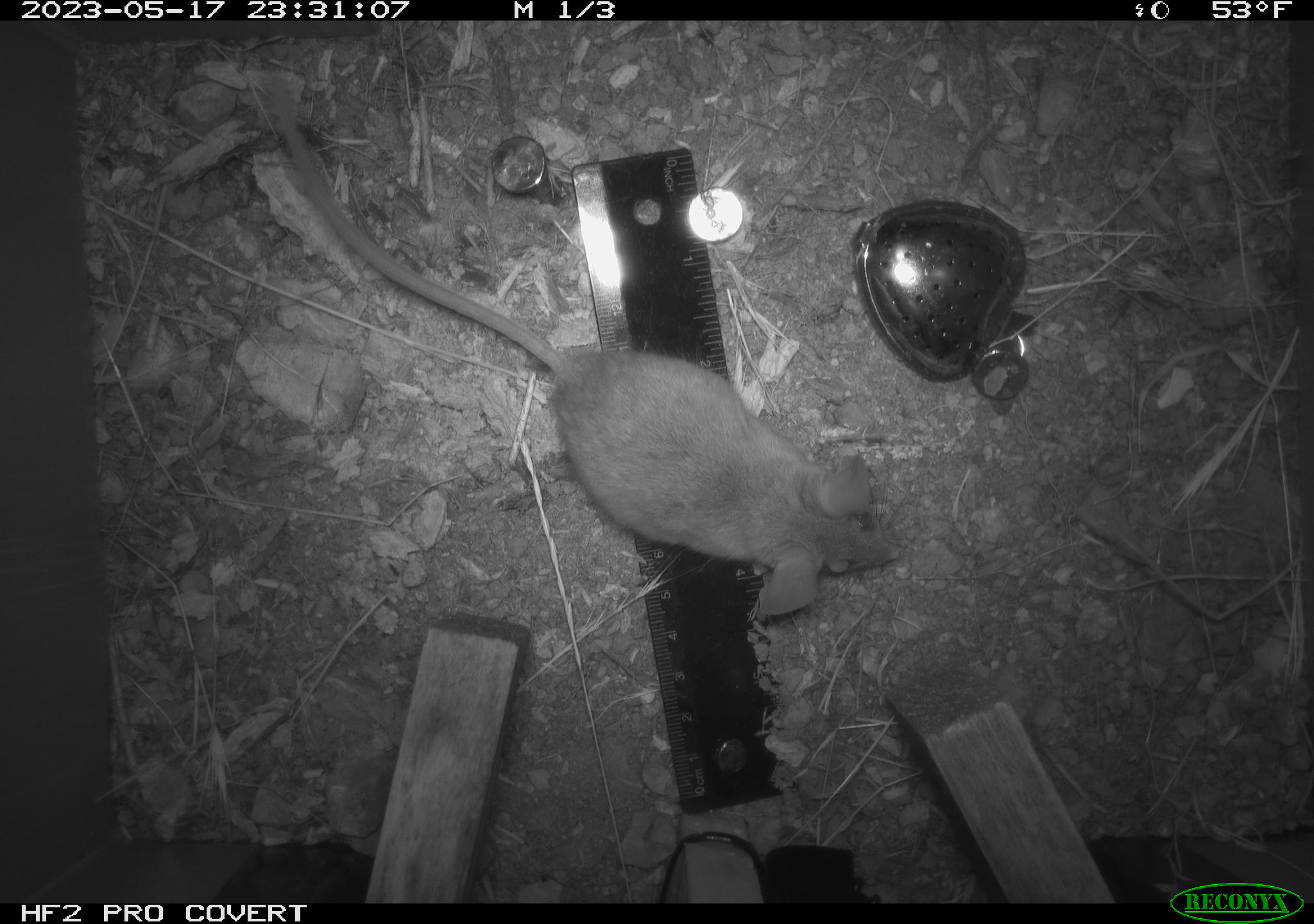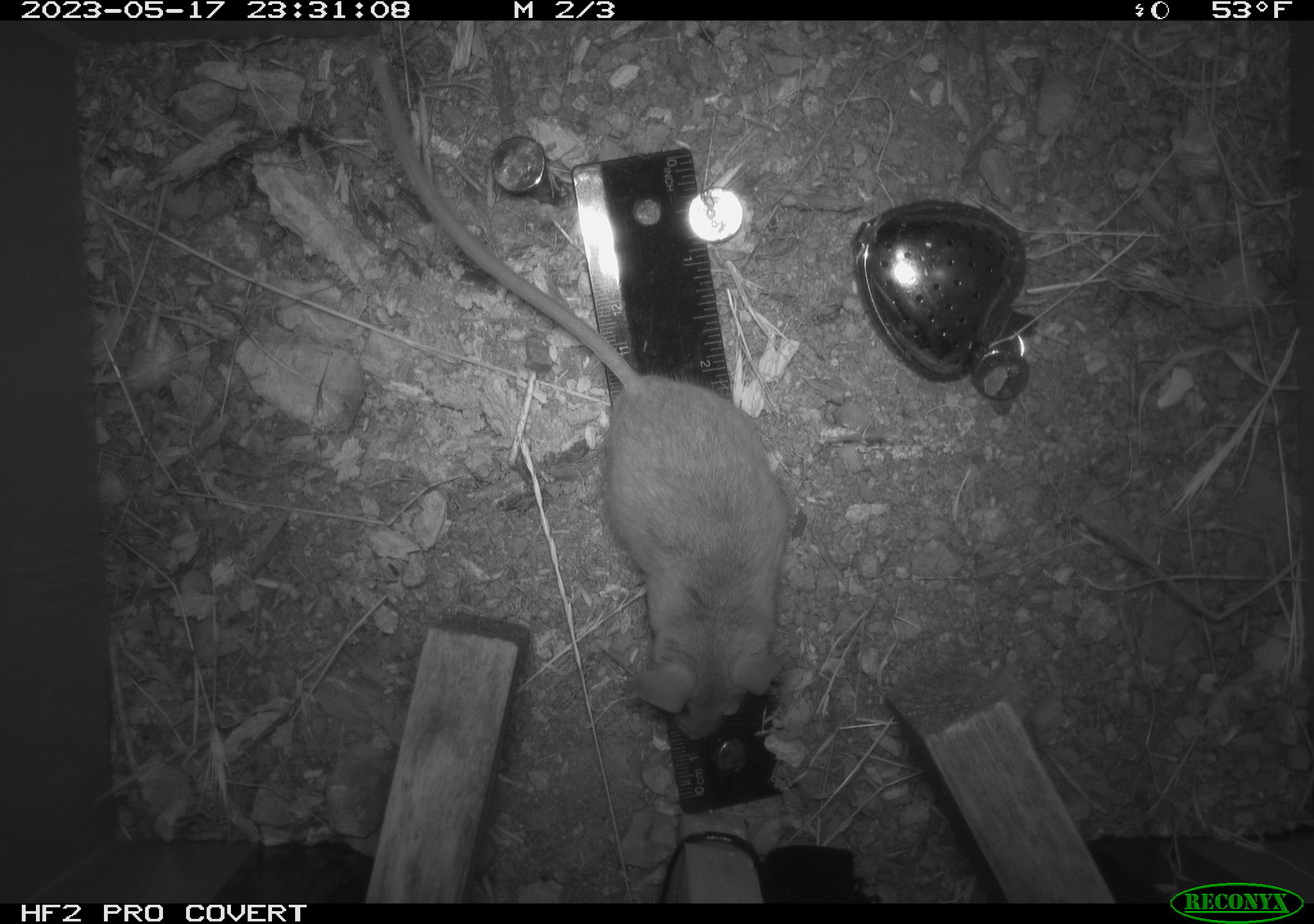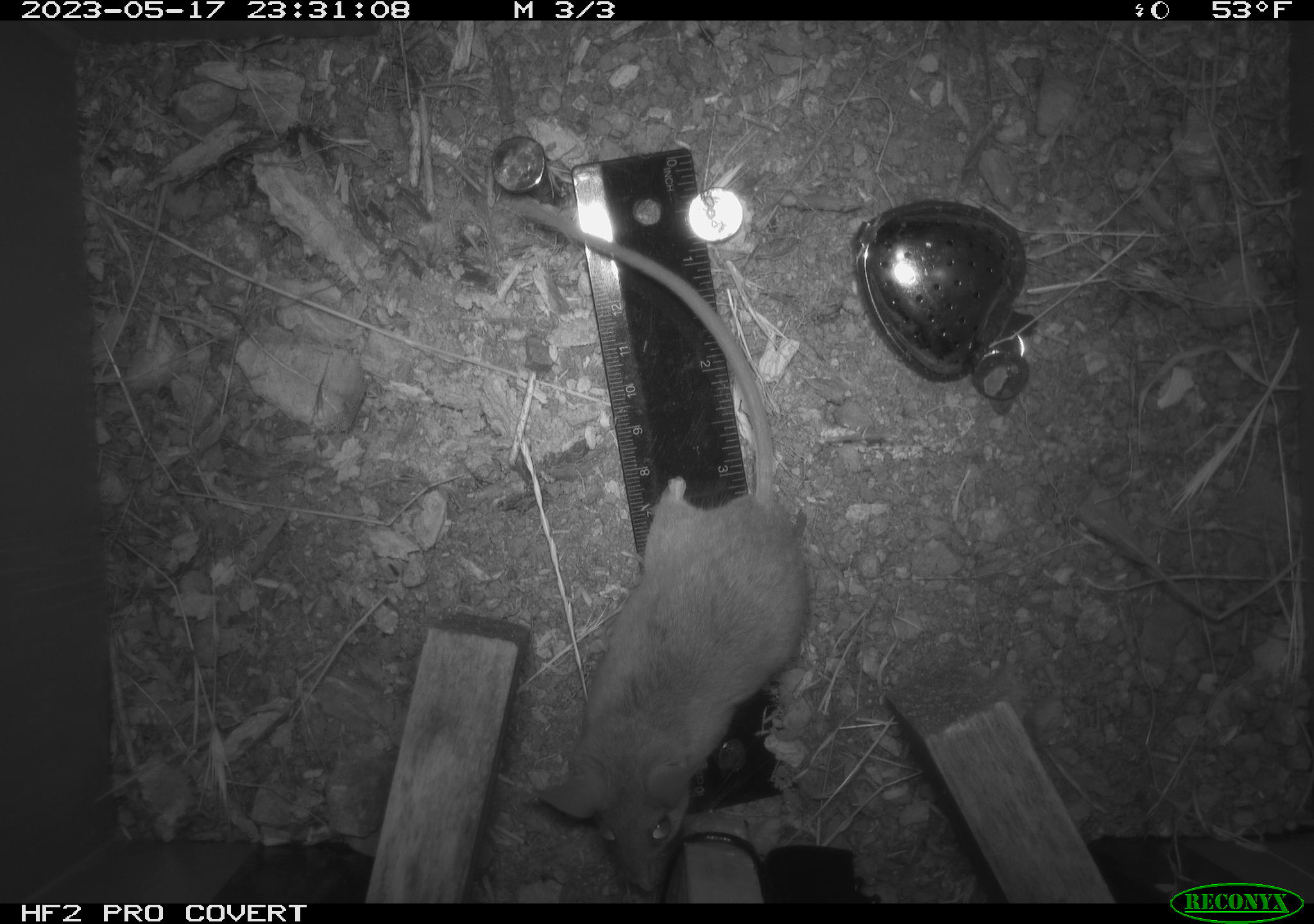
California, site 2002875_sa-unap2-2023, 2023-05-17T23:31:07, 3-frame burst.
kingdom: Animalia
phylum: Chordata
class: Mammalia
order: Rodentia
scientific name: Rodentia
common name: mouse species